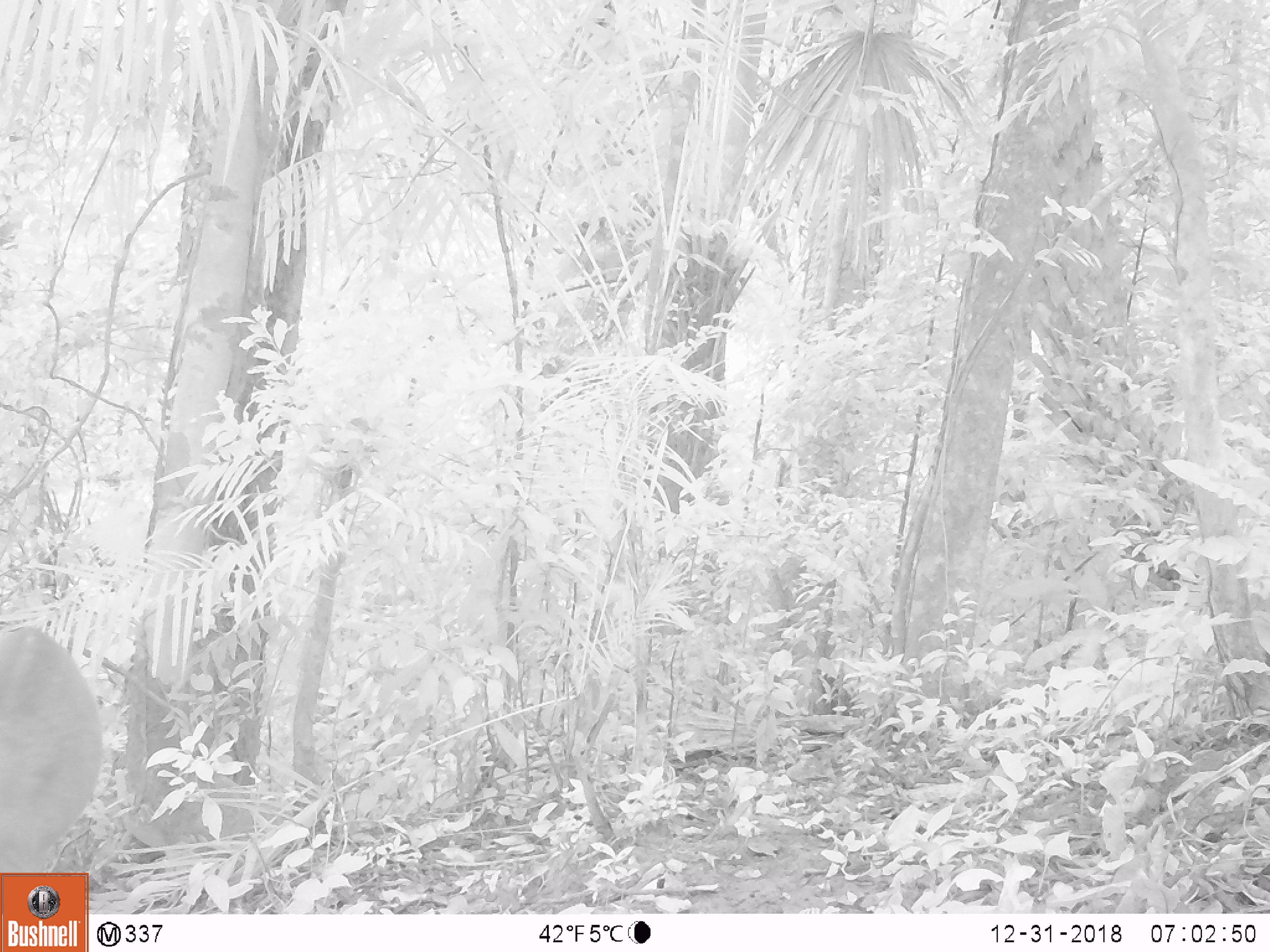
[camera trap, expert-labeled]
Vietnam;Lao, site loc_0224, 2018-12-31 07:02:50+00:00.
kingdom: Animalia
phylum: Chordata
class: Mammalia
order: Artiodactyla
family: Cervidae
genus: Muntiacus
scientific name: Muntiacus vuquangensis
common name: large-antlered muntjac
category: large antlered muntjac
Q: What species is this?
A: Large antlered muntjac (large-antlered muntjac) (Muntiacus vuquangensis).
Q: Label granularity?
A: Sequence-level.